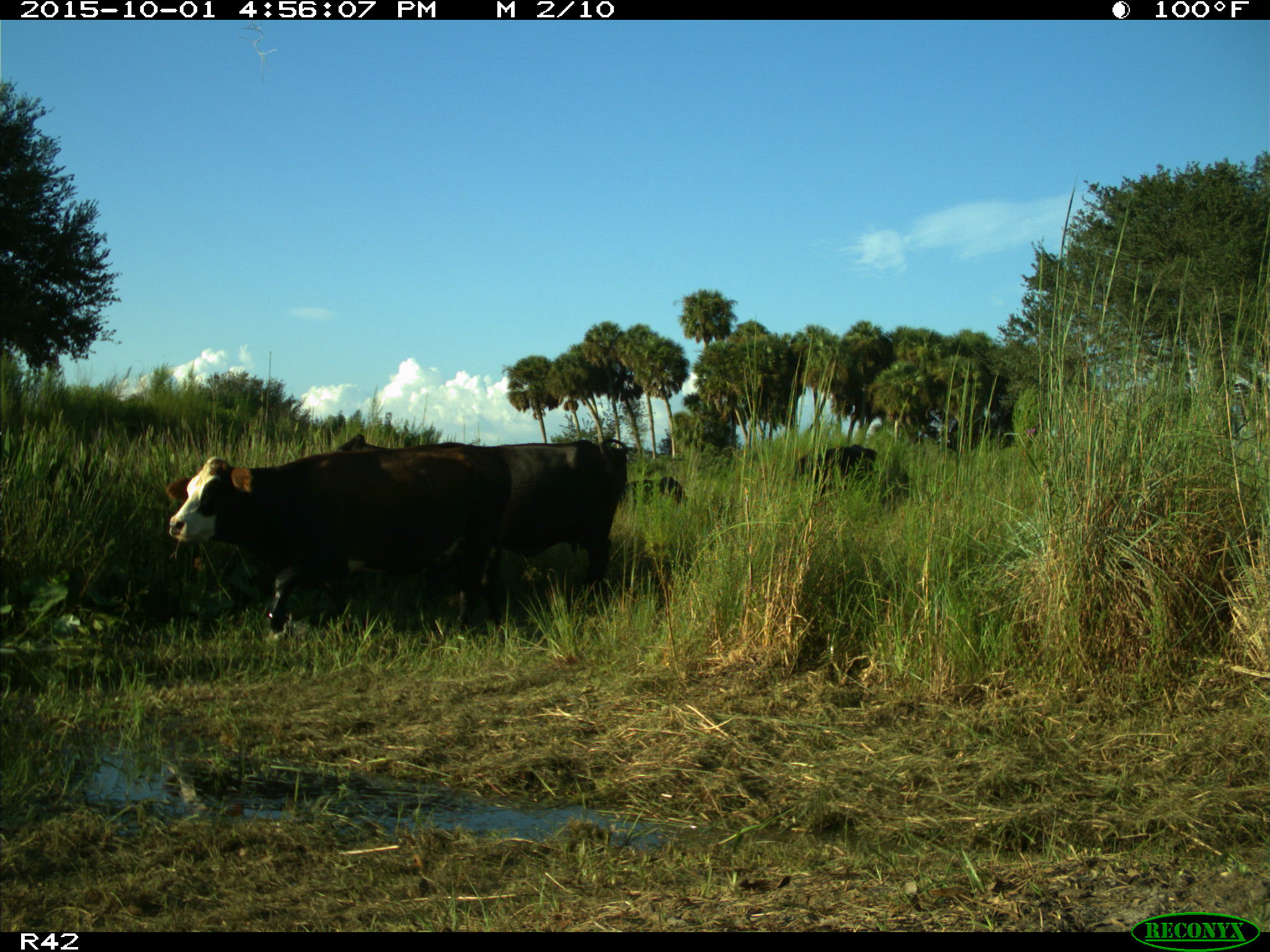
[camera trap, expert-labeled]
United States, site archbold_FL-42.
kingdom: Animalia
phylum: Chordata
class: Mammalia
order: Artiodactyla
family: Bovidae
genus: Bos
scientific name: Bos taurus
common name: domestic cow